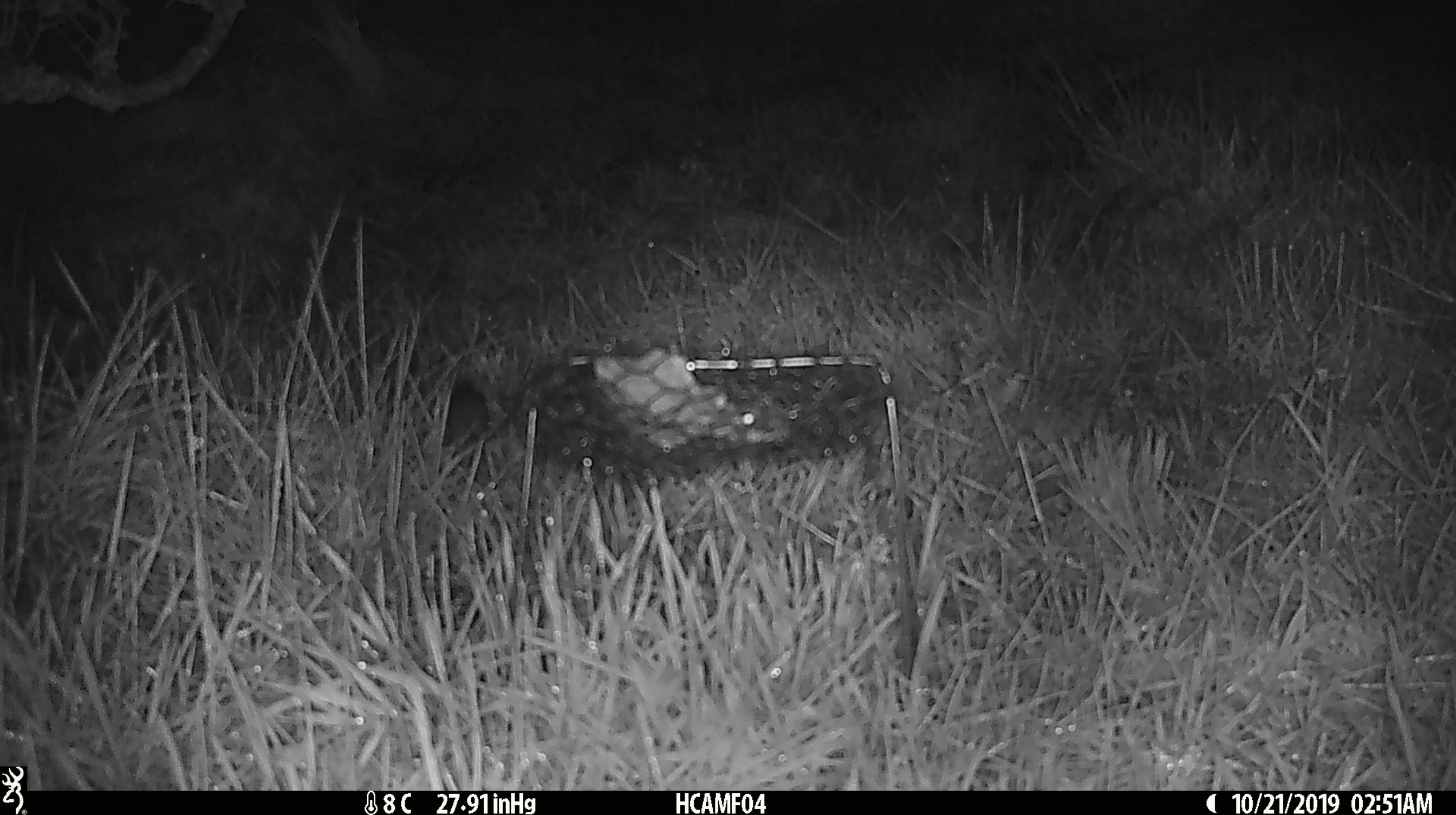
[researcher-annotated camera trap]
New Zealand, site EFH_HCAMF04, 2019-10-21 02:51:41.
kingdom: Animalia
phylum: Chordata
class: Mammalia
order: Rodentia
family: Muridae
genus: Mus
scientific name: Mus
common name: mouse